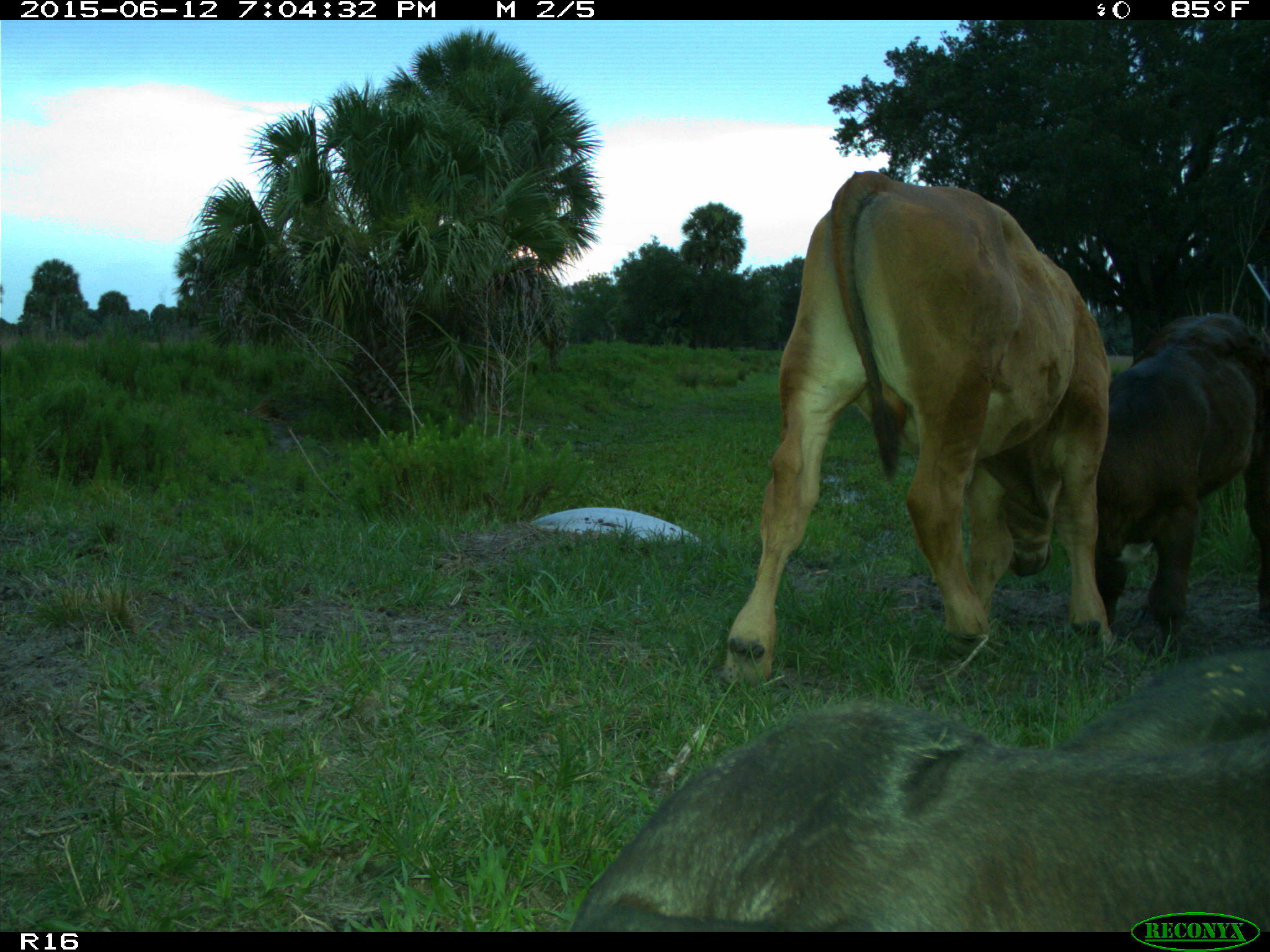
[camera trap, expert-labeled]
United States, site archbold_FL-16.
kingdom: Animalia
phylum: Chordata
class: Mammalia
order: Artiodactyla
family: Bovidae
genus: Bos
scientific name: Bos taurus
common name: domestic cow